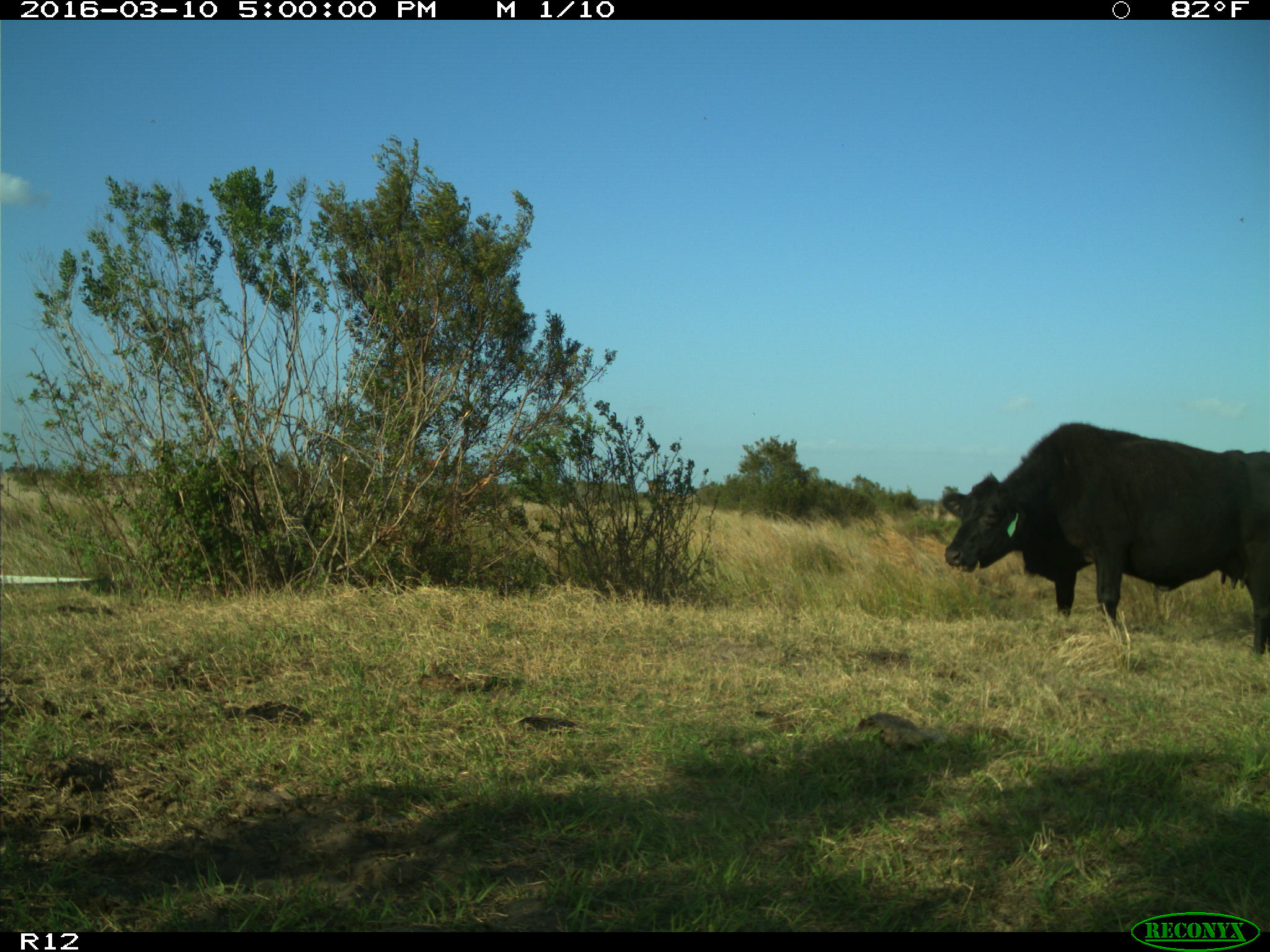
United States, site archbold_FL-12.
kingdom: Animalia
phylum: Chordata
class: Mammalia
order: Artiodactyla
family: Bovidae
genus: Bos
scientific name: Bos taurus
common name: domestic cow